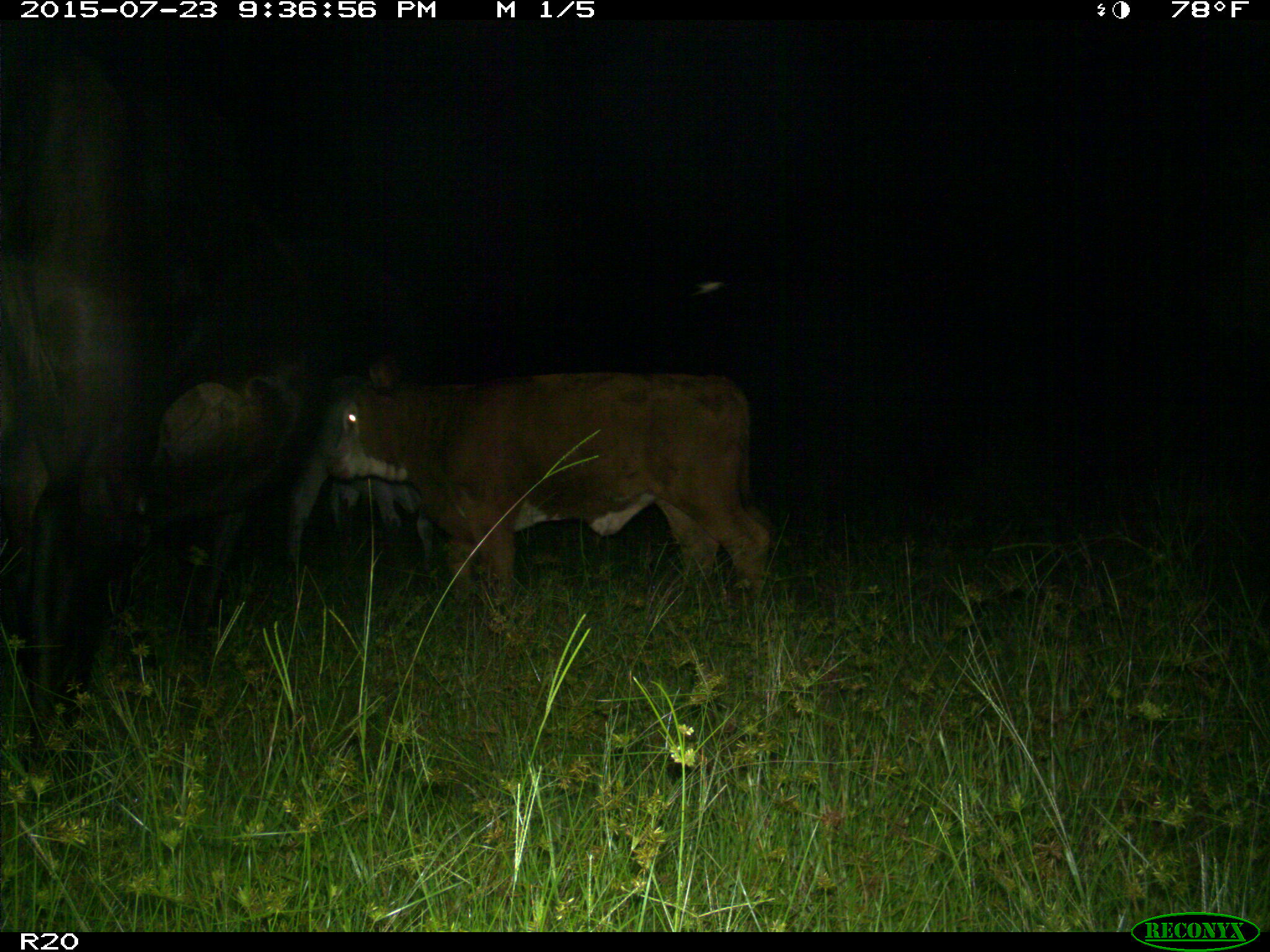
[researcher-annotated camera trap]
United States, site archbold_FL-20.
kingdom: Animalia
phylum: Chordata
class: Mammalia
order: Artiodactyla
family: Bovidae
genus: Bos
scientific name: Bos taurus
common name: domestic cow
Bos taurus (domestic cow).